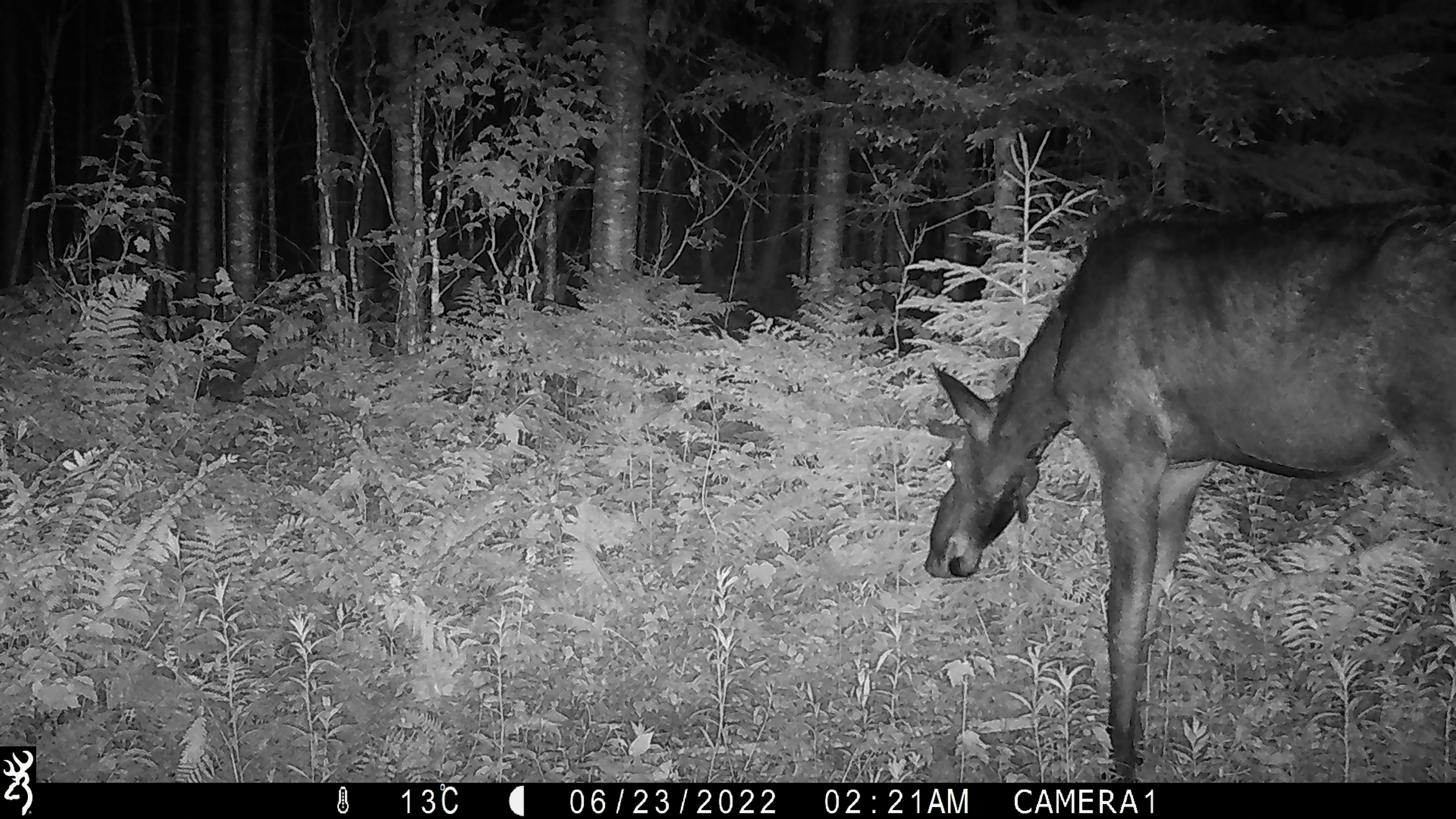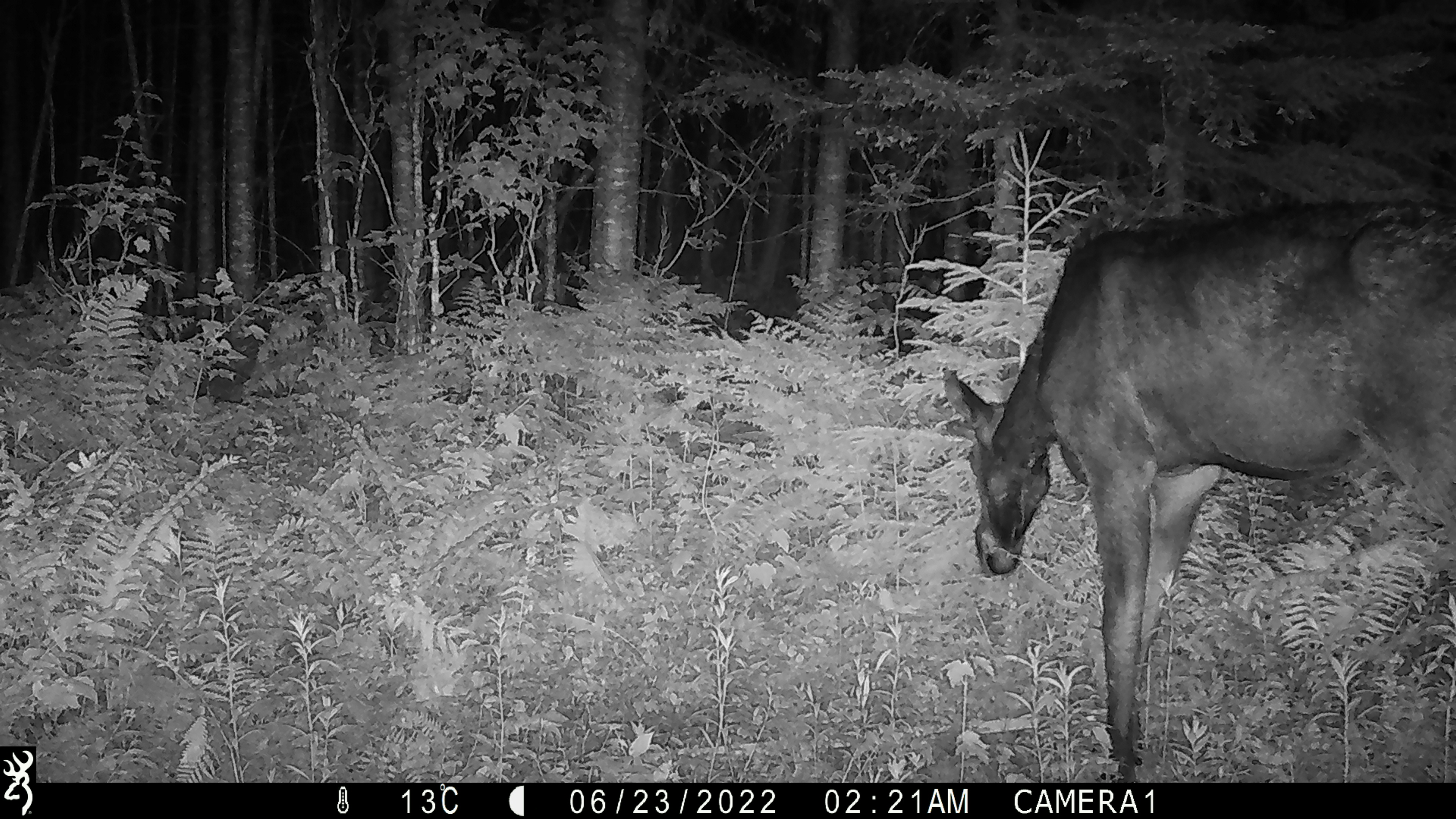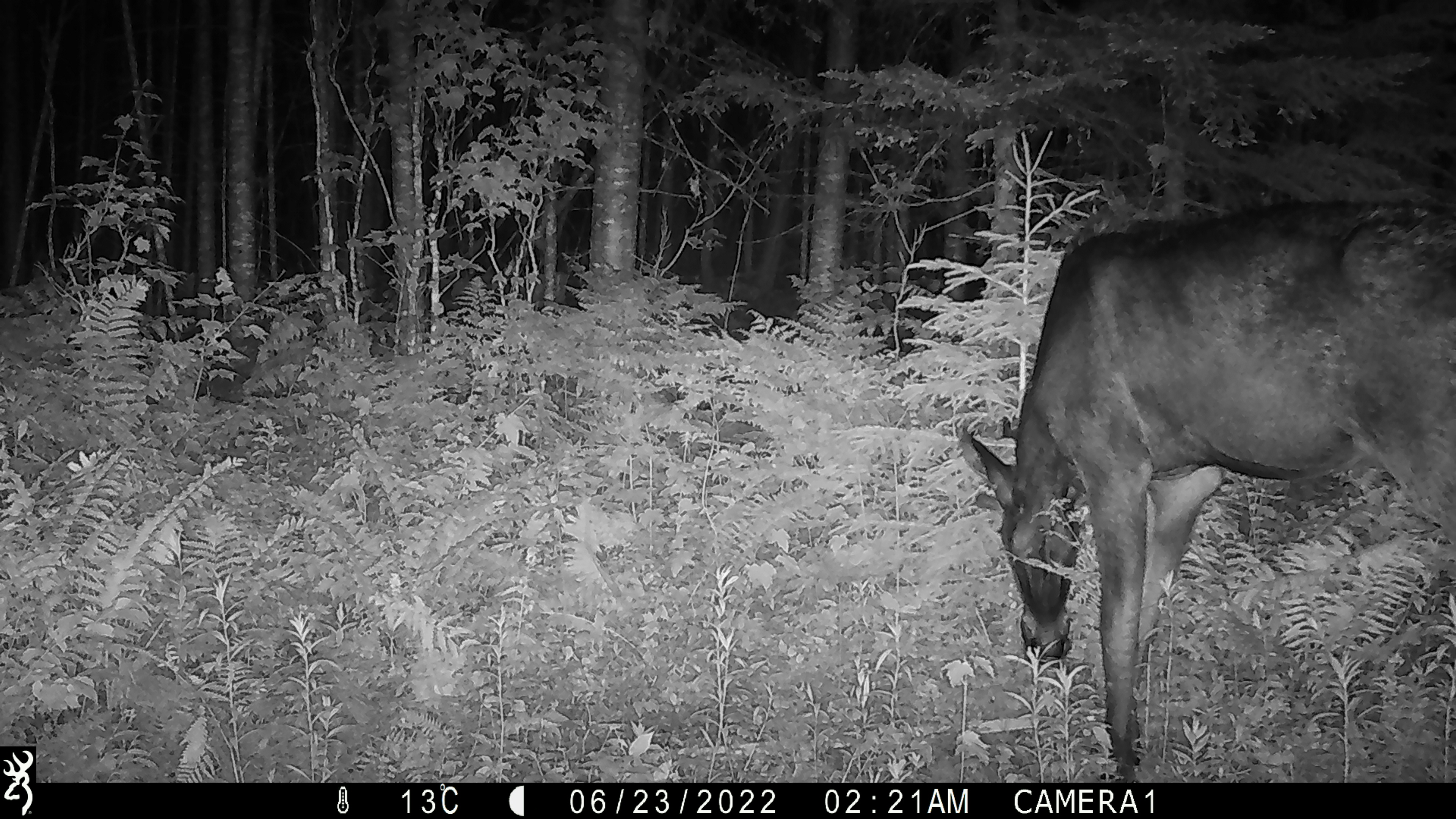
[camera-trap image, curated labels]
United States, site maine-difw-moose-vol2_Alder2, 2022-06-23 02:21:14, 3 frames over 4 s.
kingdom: Animalia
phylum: Chordata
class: Mammalia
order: Artiodactyla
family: Cervidae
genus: Alces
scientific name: Alces alces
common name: moose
Moose (Alces alces).